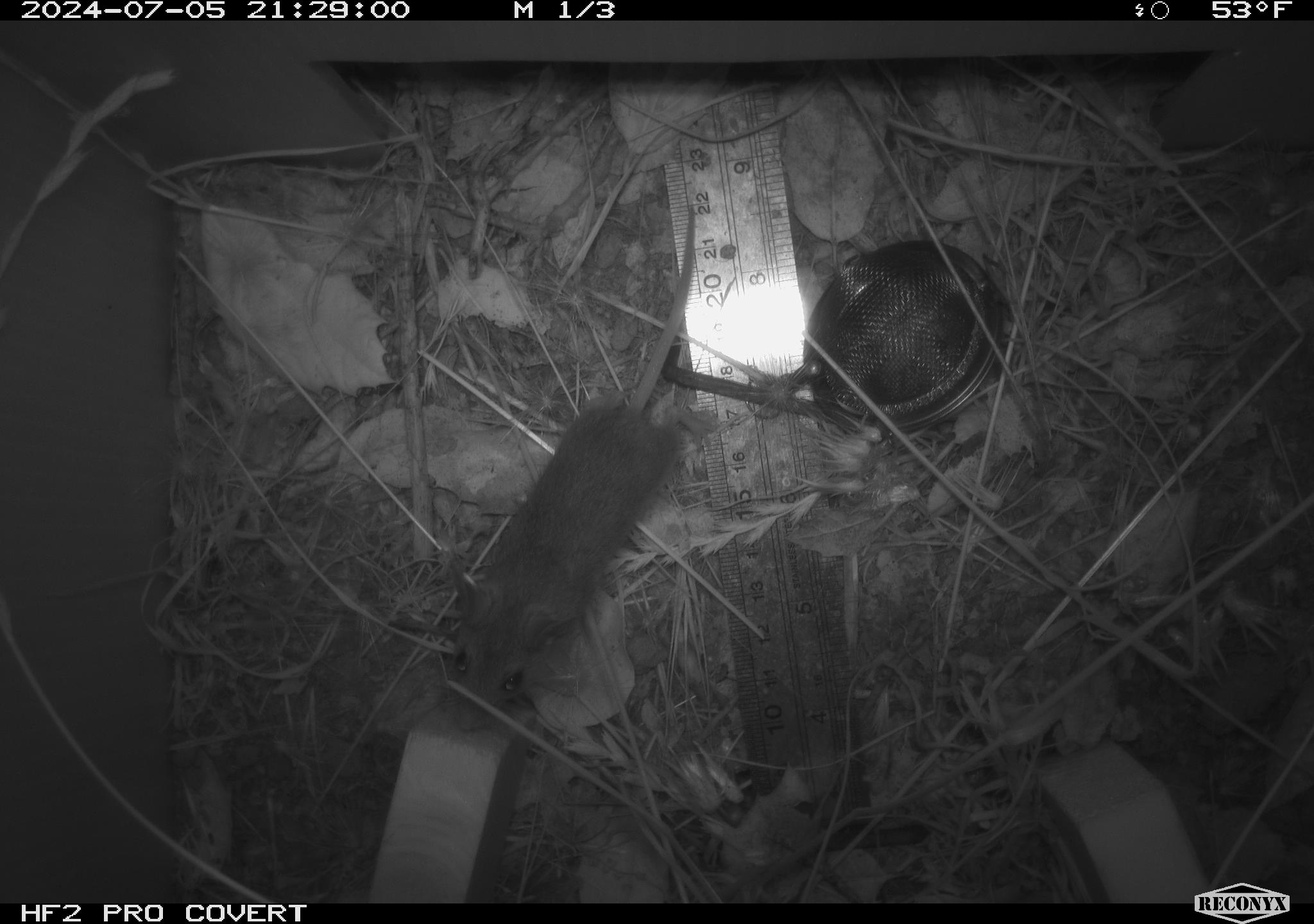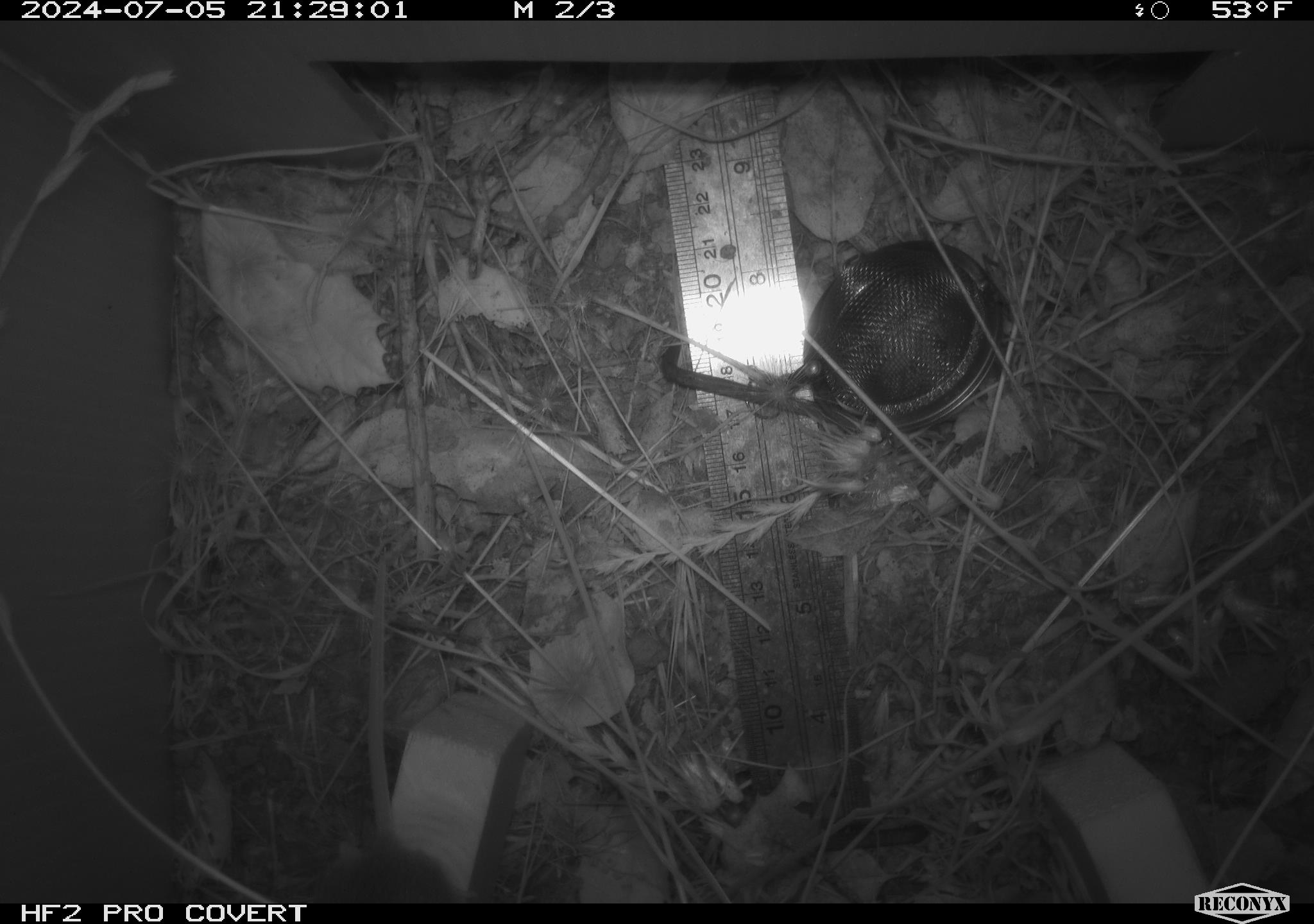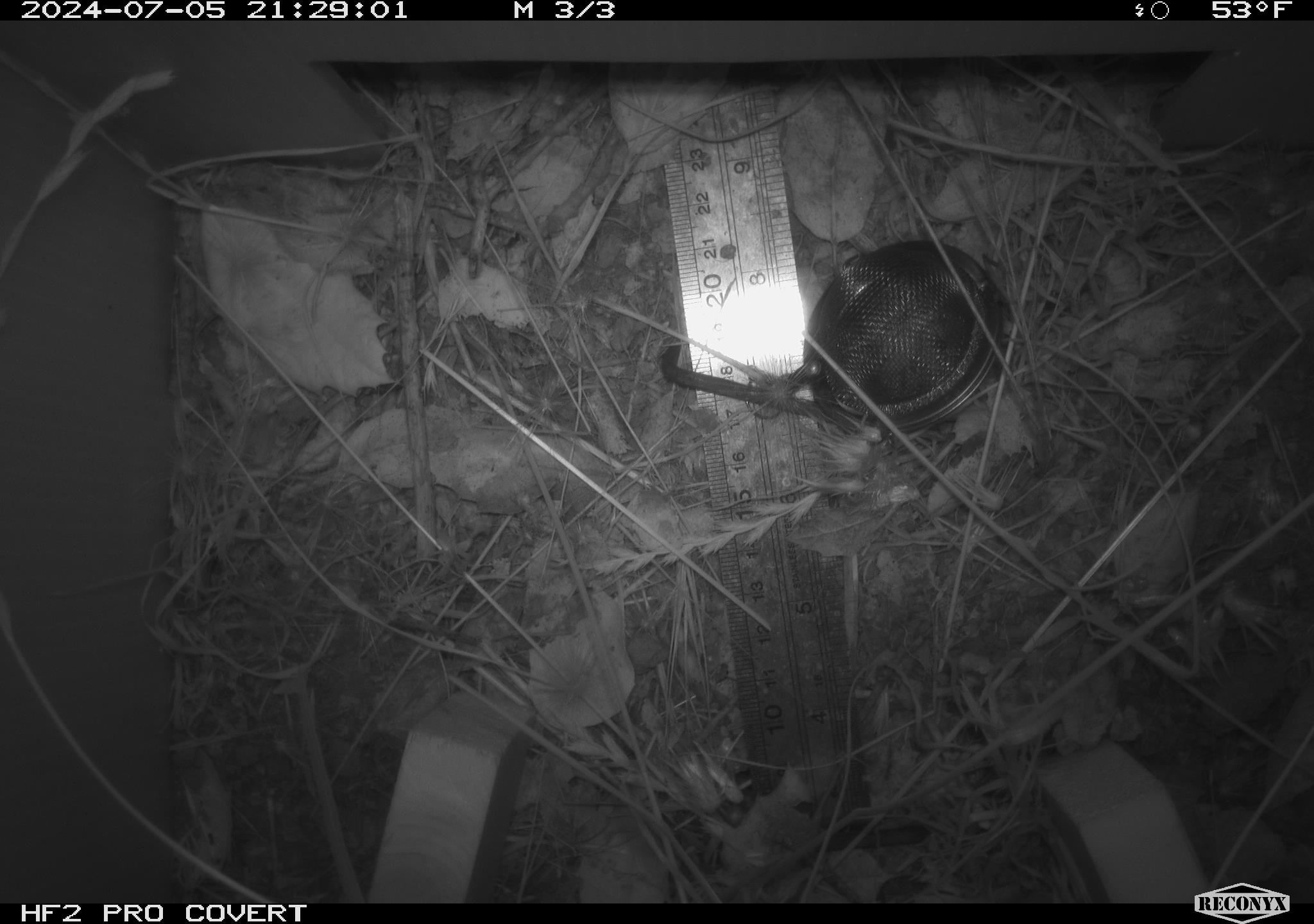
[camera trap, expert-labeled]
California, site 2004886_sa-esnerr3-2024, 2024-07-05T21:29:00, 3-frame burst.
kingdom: Animalia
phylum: Chordata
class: Mammalia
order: Rodentia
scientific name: Rodentia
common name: rodent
Rodent (Rodentia).